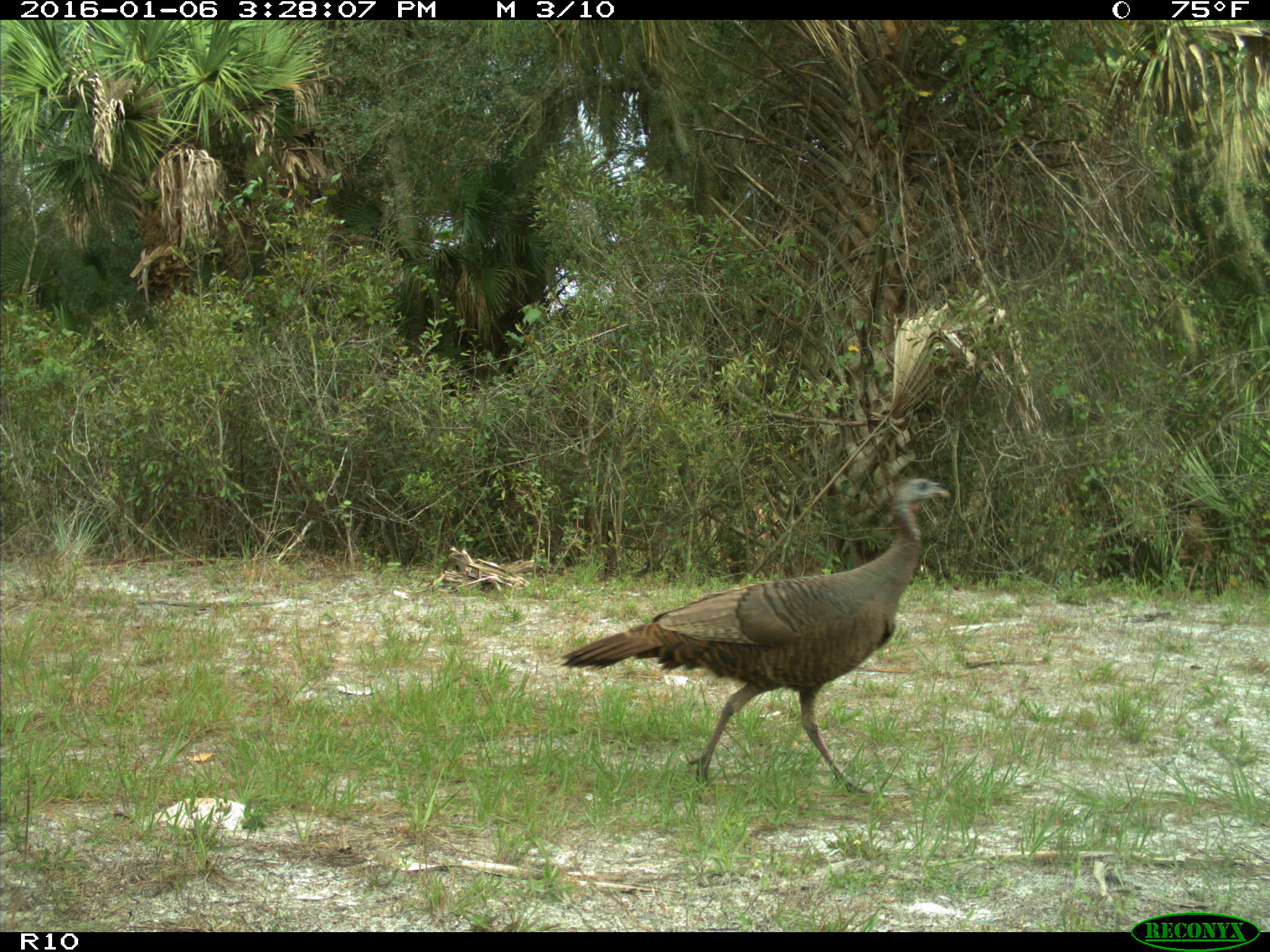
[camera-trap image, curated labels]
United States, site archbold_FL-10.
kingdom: Animalia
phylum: Chordata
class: Aves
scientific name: Aves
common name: birds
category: unidentified bird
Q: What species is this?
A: Unidentified bird (birds) (Aves).